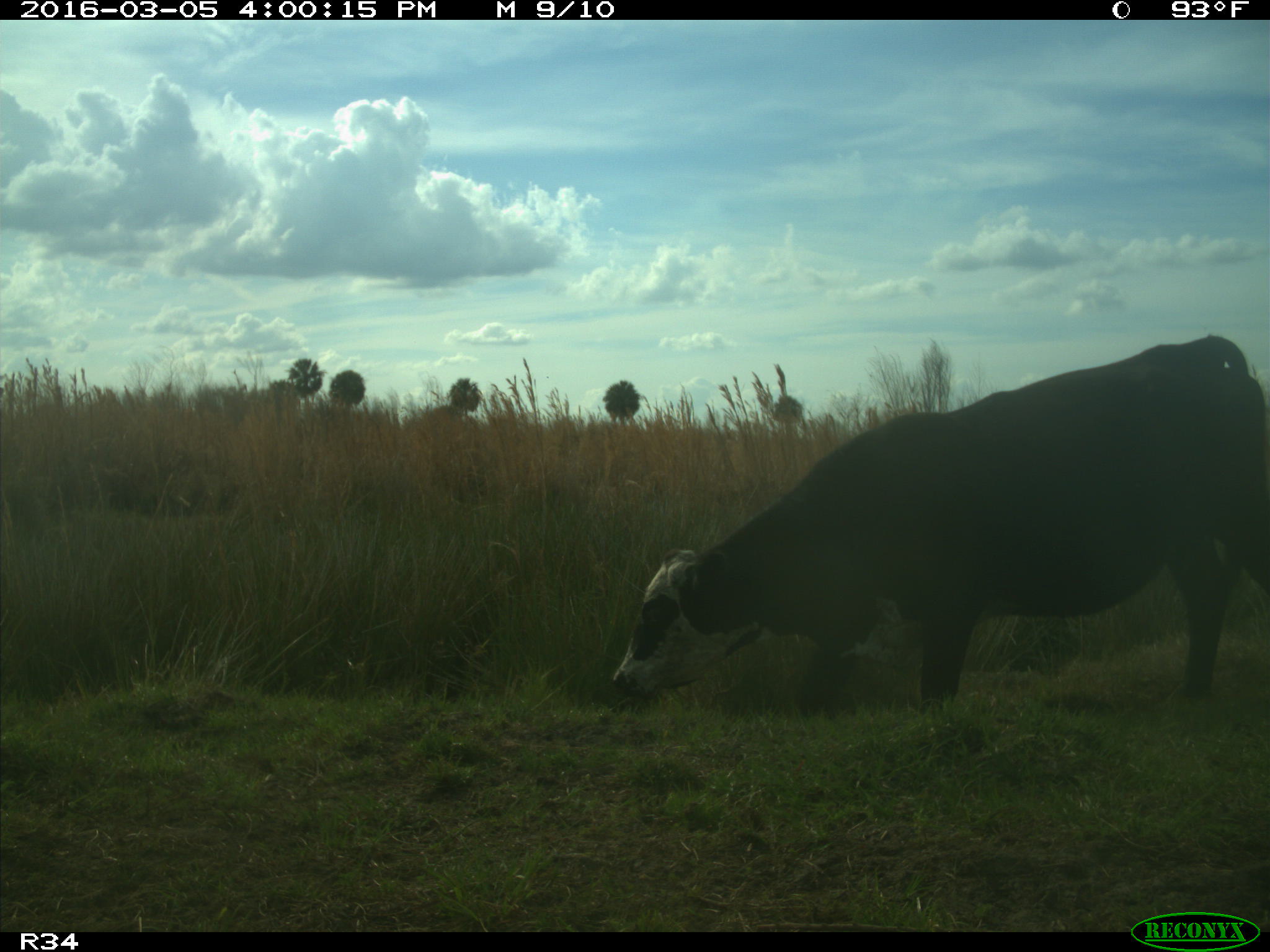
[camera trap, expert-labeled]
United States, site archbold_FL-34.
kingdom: Animalia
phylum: Chordata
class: Mammalia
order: Artiodactyla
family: Bovidae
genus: Bos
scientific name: Bos taurus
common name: domestic cow